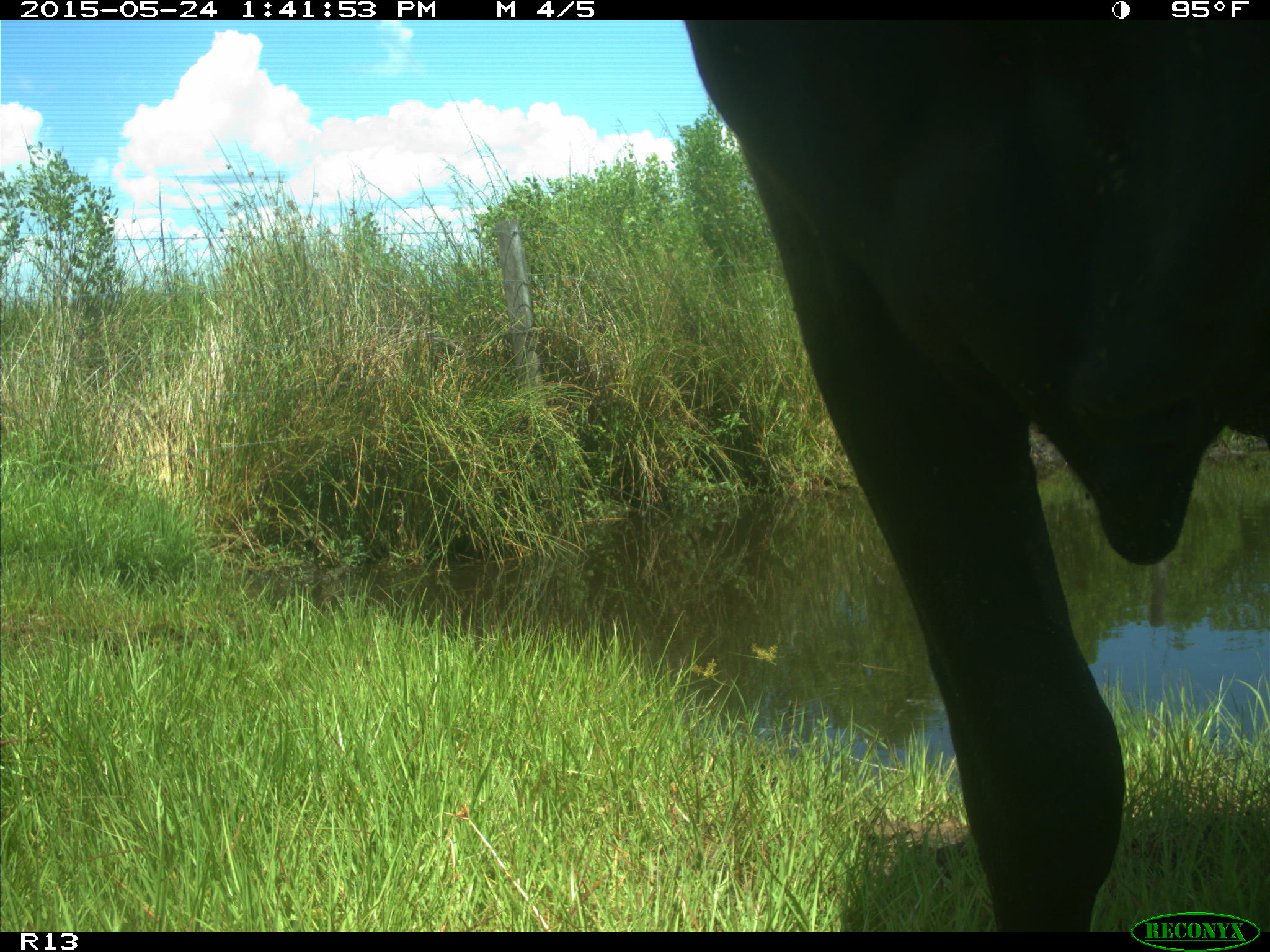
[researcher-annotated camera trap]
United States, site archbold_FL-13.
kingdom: Animalia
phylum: Chordata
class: Mammalia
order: Artiodactyla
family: Bovidae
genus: Bos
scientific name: Bos taurus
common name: domestic cow